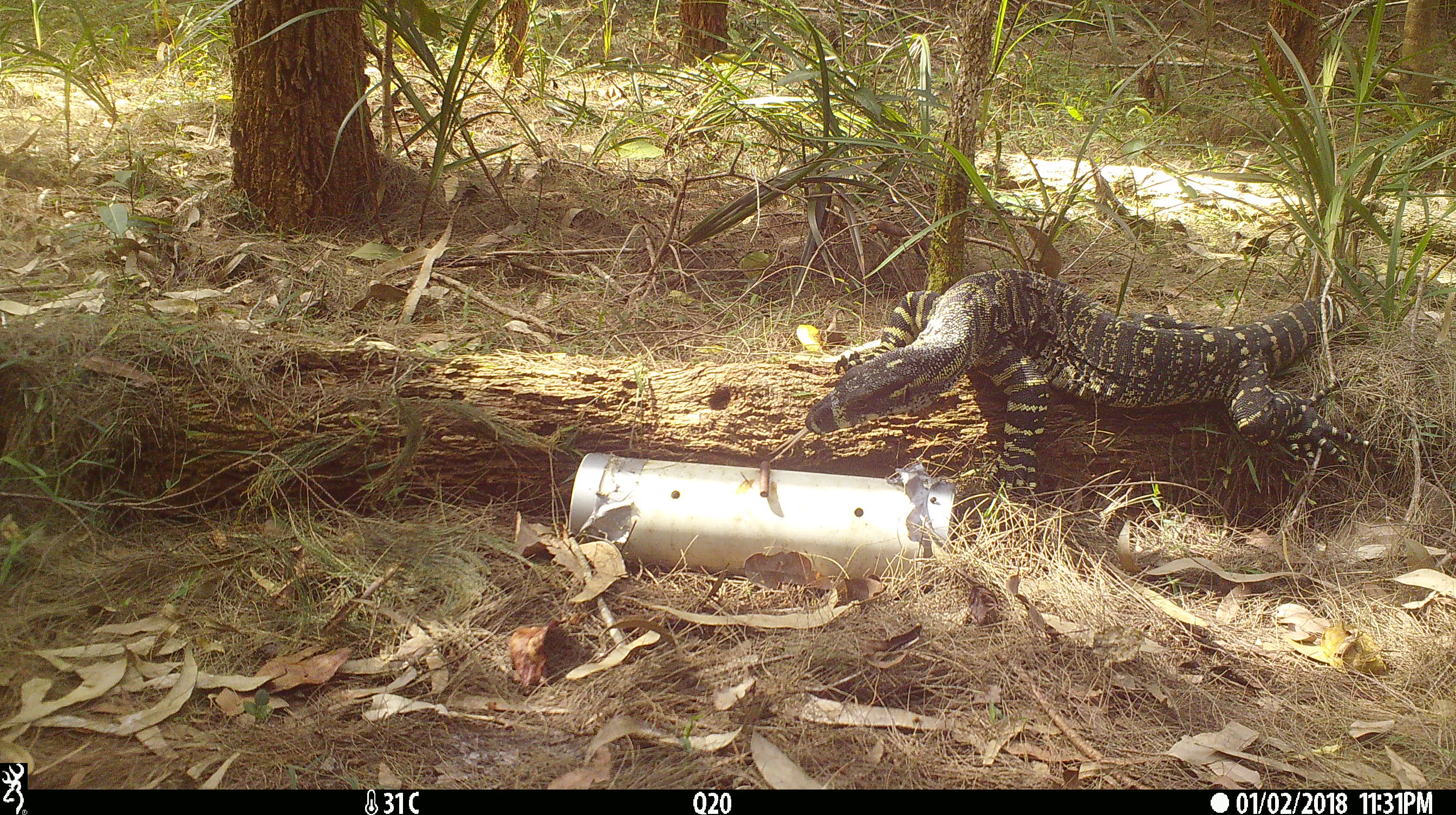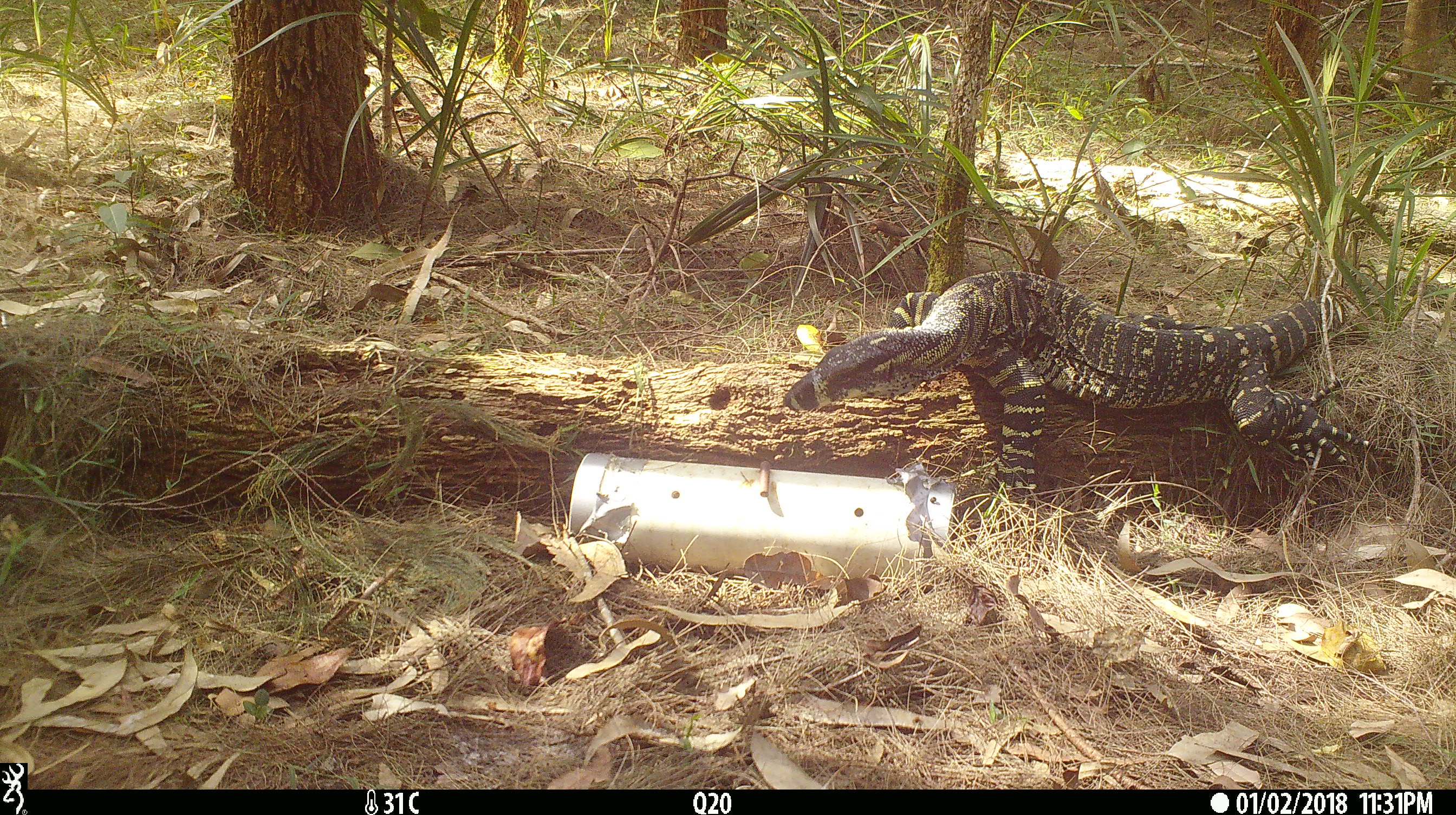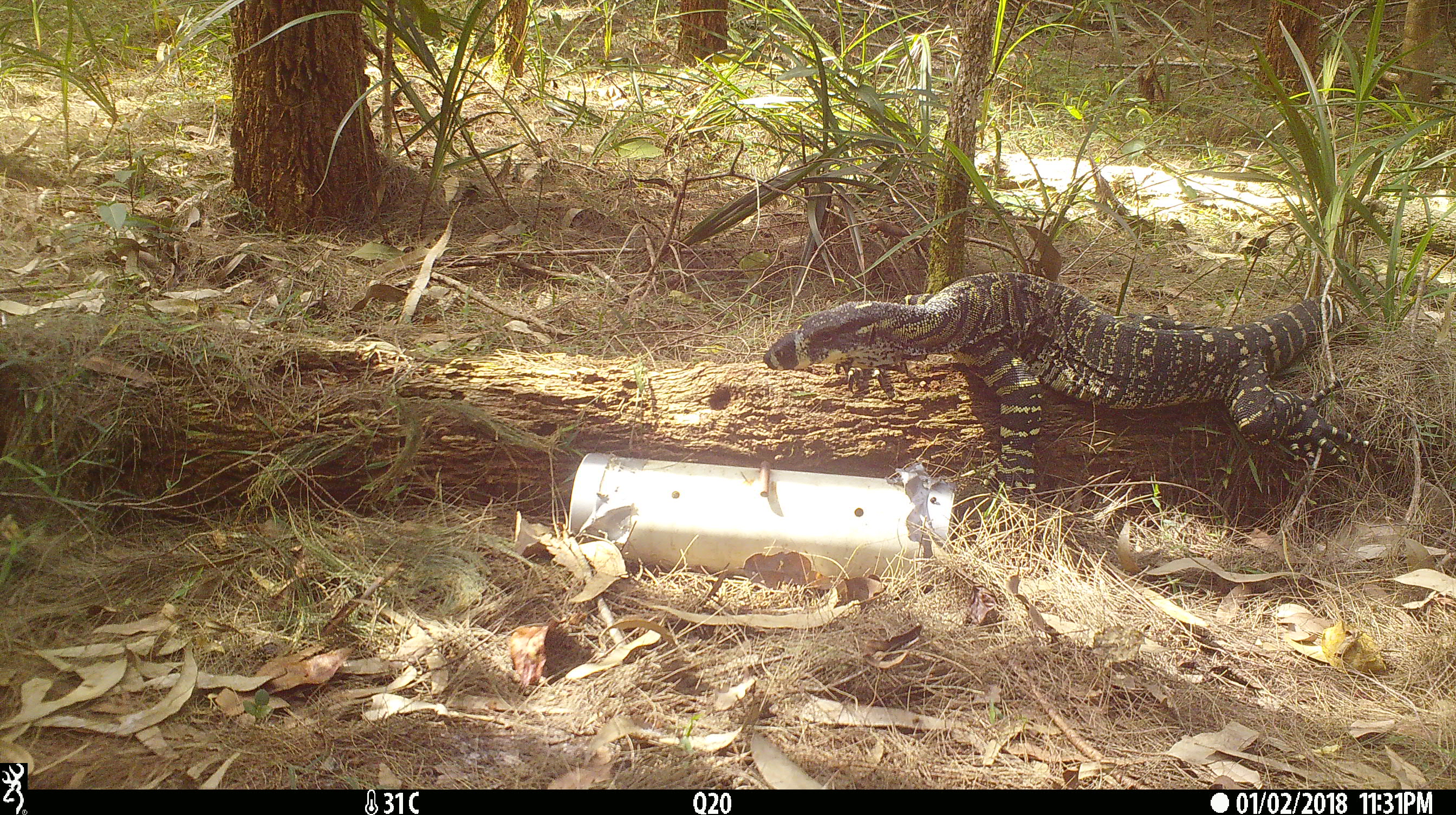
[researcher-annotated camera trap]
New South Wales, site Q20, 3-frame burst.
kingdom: Animalia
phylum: Chordata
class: Reptilia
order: Squamata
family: Varanidae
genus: Varanus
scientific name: Varanus varius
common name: lace monitor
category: goanna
Goanna (lace monitor) (Varanus varius).